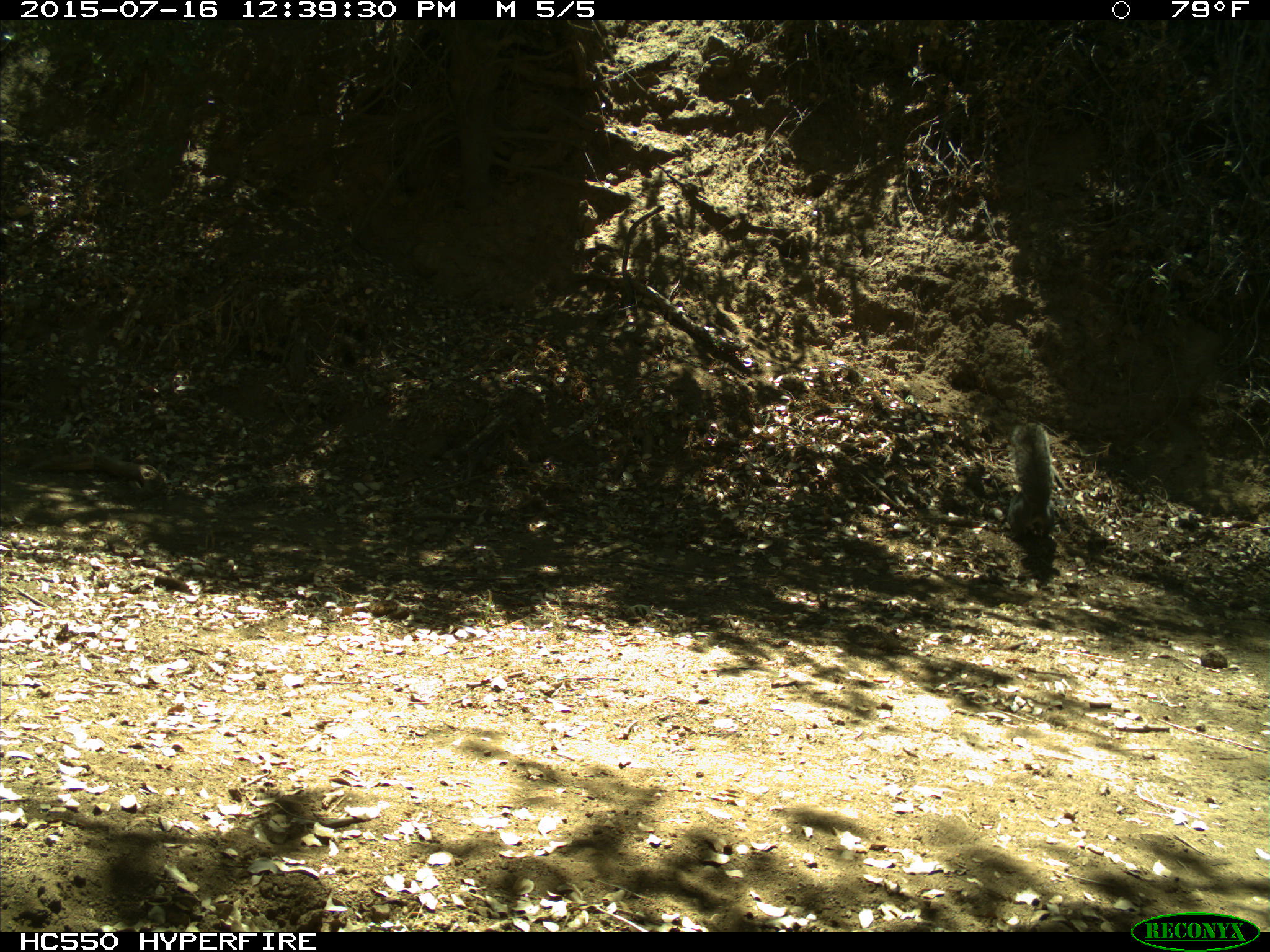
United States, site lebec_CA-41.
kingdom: Animalia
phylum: Chordata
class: Mammalia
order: Rodentia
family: Sciuridae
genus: Sciurus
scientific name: Sciurus carolinensis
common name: eastern gray squirrel